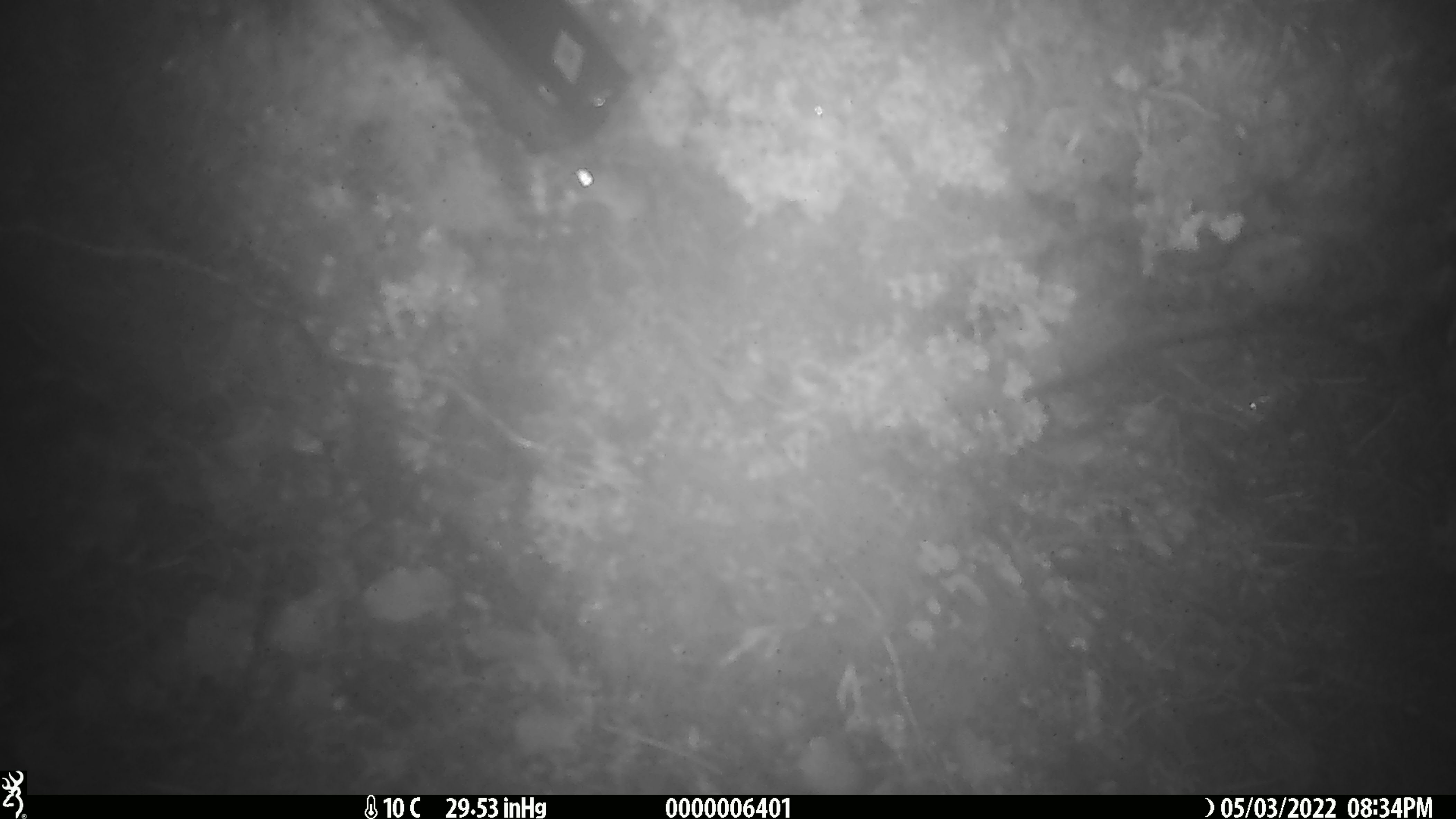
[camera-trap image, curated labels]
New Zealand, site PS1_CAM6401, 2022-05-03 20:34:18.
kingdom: Animalia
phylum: Chordata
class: Mammalia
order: Rodentia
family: Muridae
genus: Mus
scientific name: Mus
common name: mouse